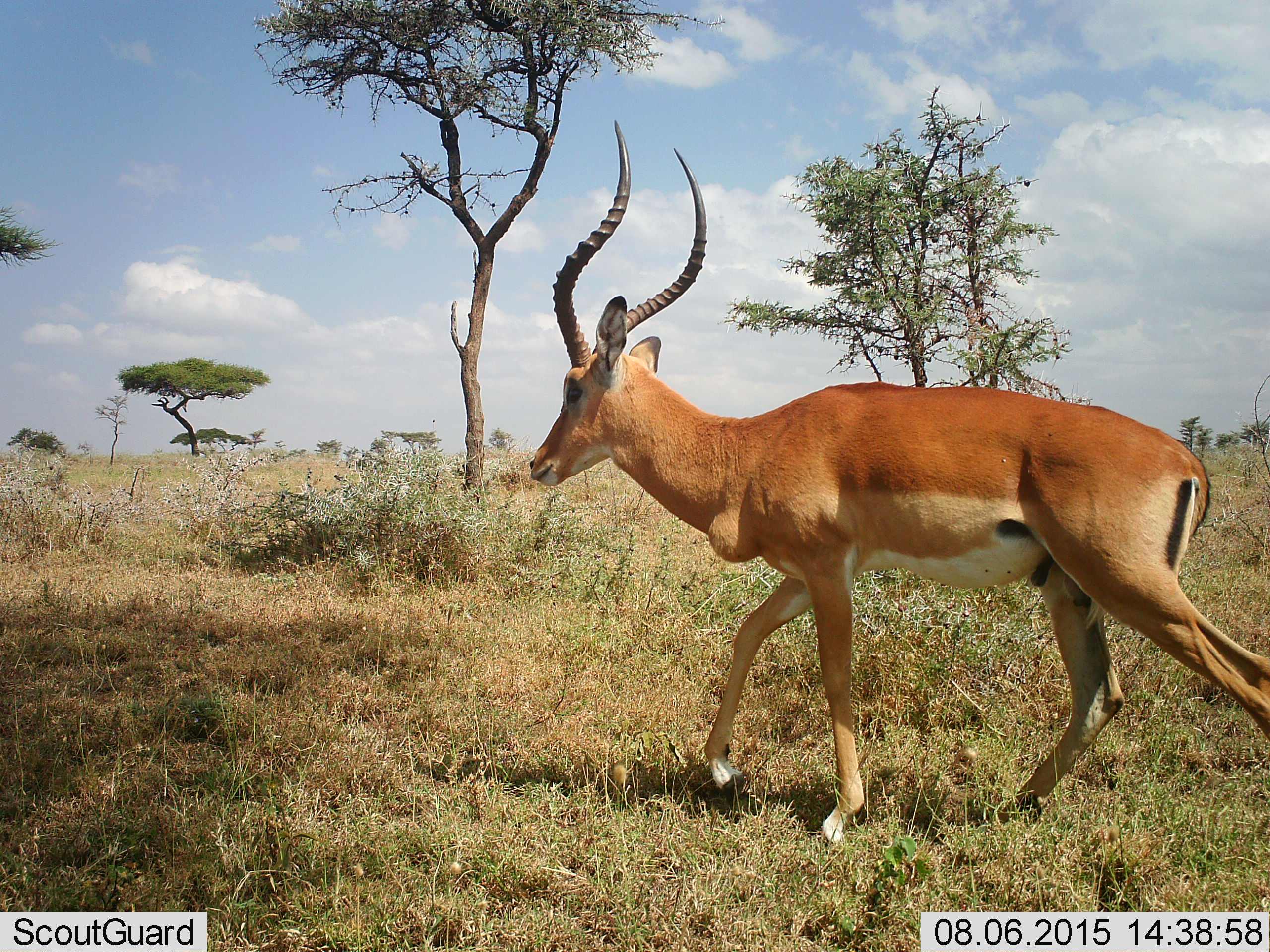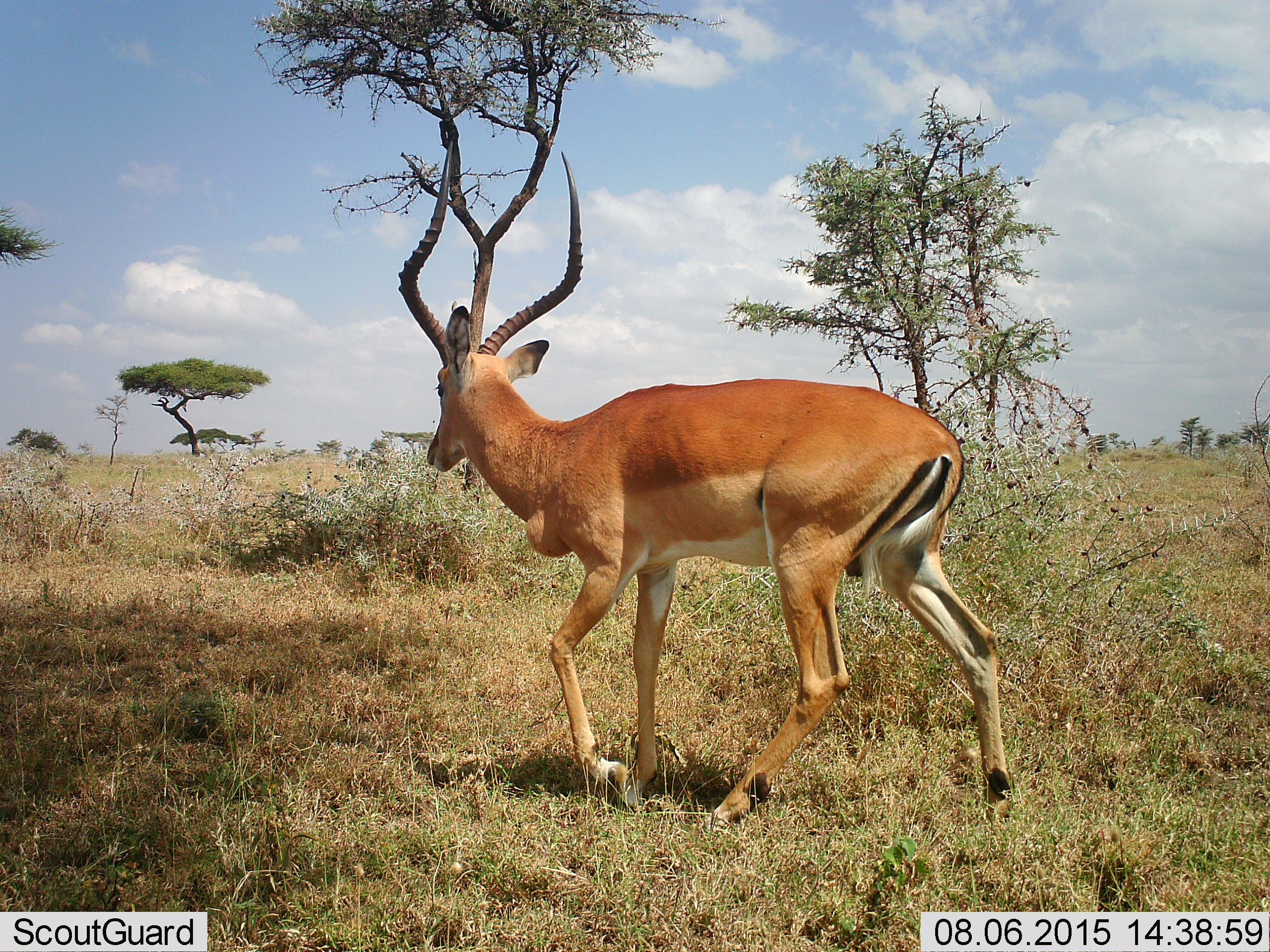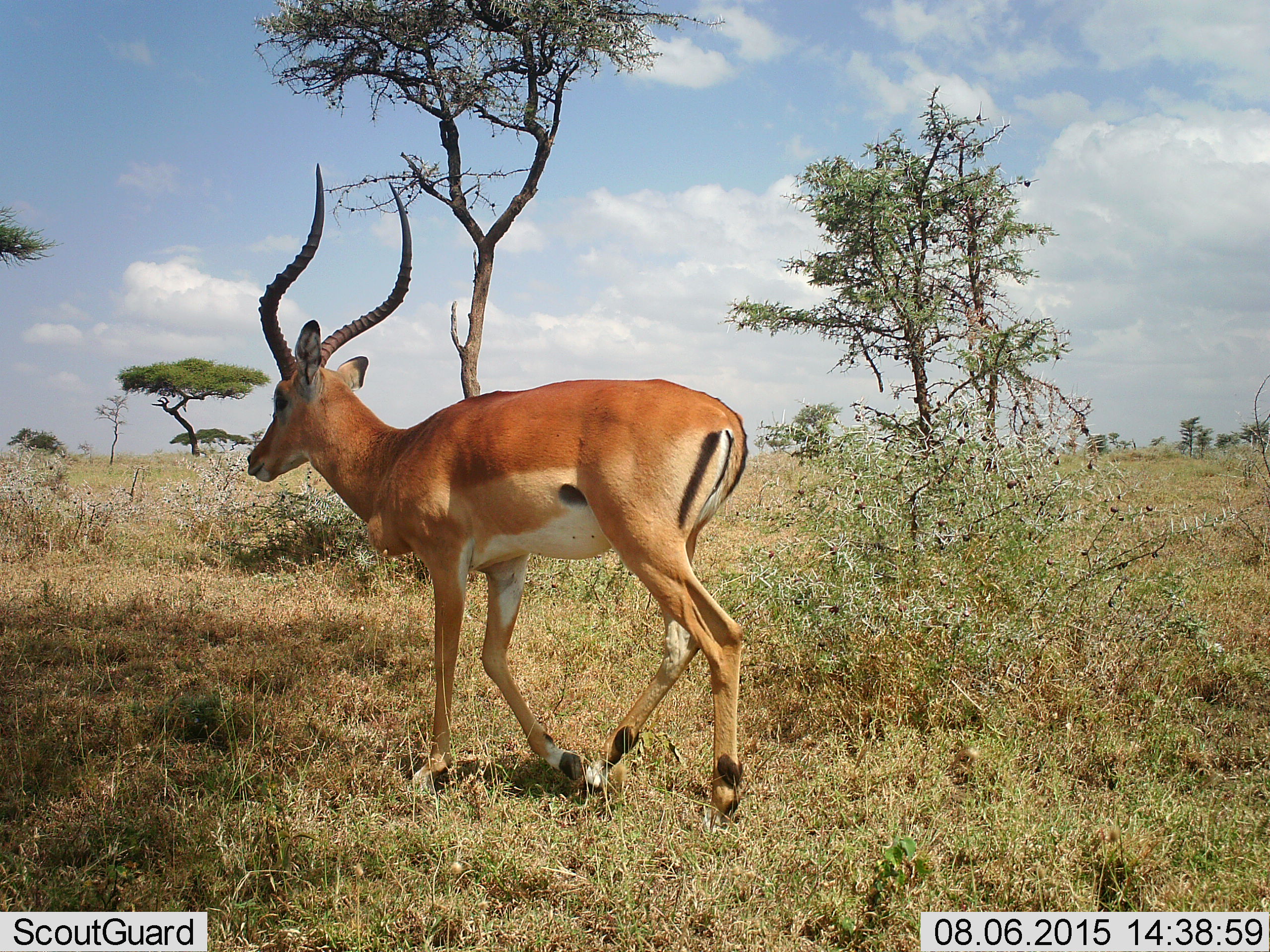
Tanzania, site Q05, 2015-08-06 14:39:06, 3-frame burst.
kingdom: Animalia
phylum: Chordata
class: Mammalia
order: Artiodactyla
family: Bovidae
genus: Aepyceros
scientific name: Aepyceros melampus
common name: impala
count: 1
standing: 0%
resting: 0%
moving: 100%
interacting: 0%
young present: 0%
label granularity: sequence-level